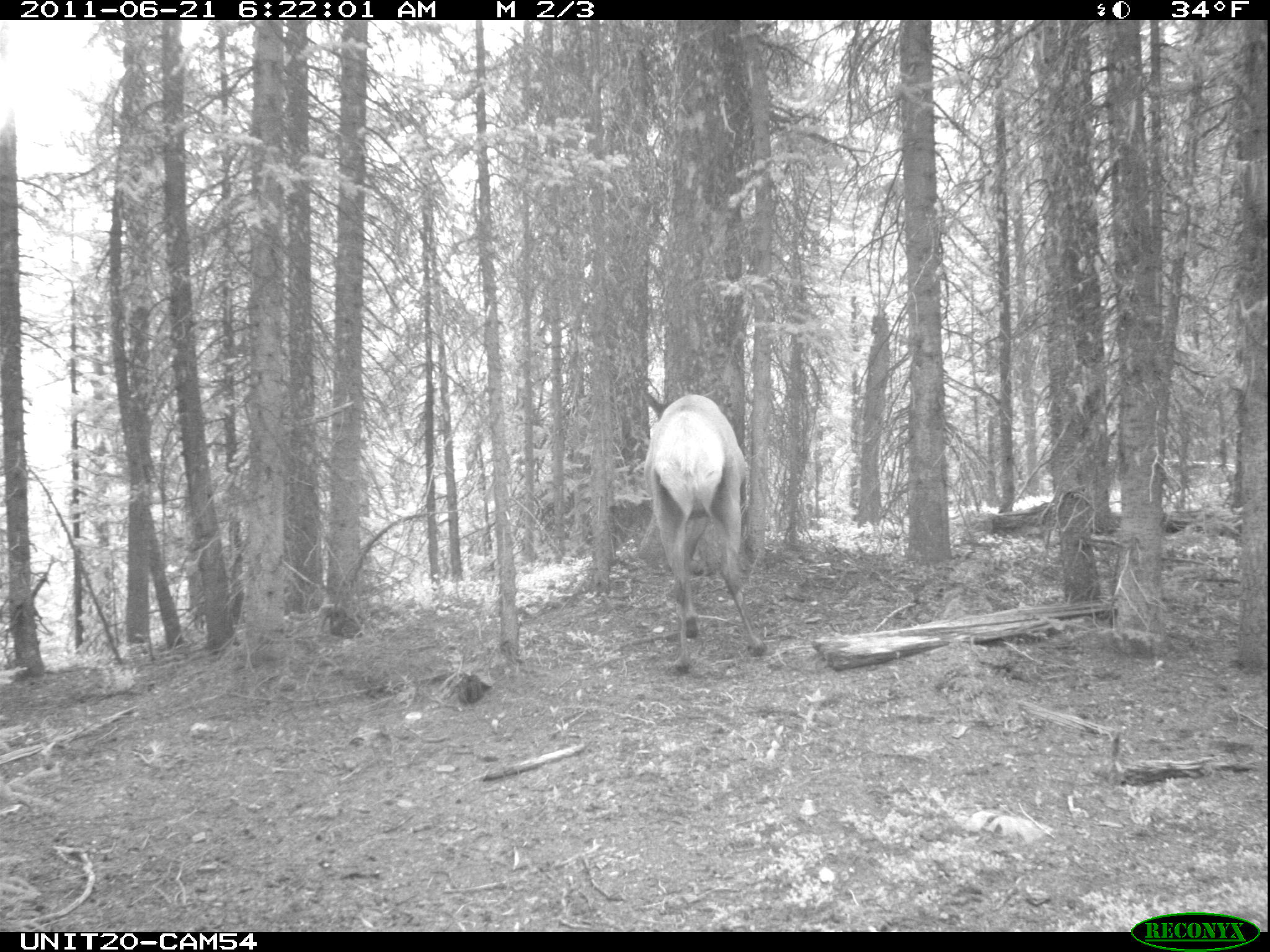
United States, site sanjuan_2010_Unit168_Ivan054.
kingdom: Animalia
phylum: Chordata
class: Mammalia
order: Artiodactyla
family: Cervidae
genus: Cervus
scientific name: Cervus elaphus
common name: red deer